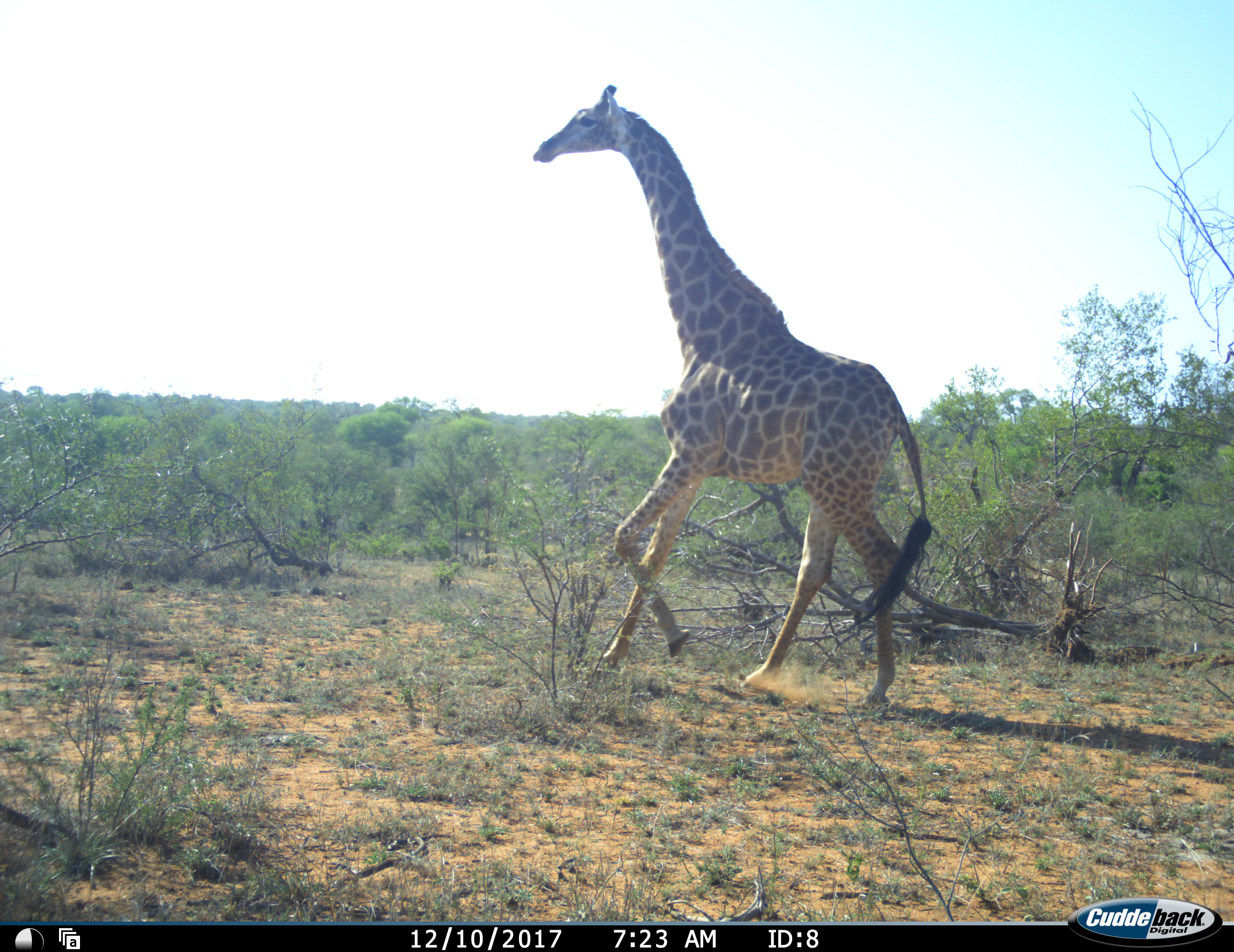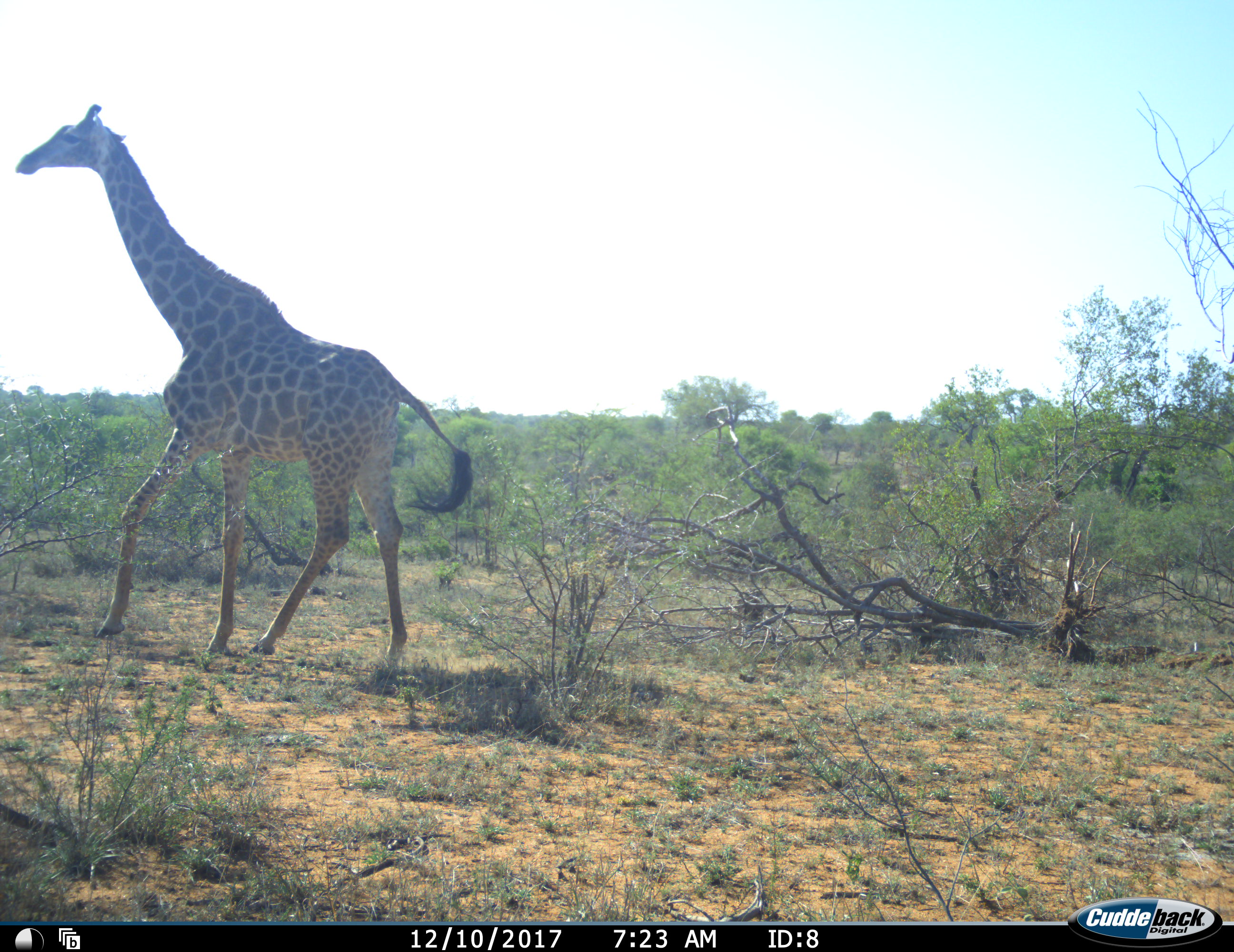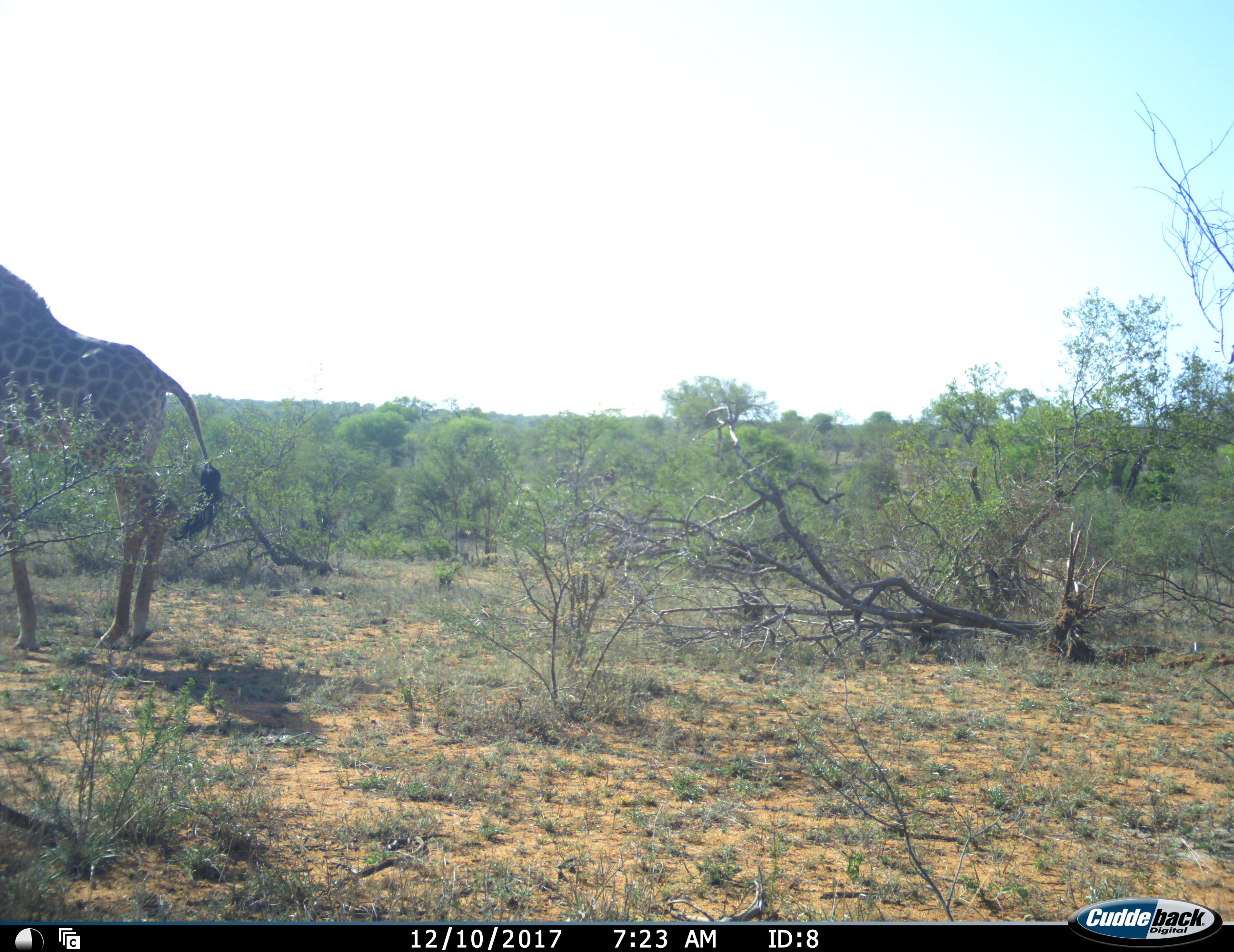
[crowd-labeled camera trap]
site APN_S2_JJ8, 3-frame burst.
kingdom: Animalia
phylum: Chordata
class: Mammalia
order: Artiodactyla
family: Giraffidae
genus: Giraffa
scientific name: Giraffa camelopardalis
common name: giraffe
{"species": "giraffe (Giraffa camelopardalis)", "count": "1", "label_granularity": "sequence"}